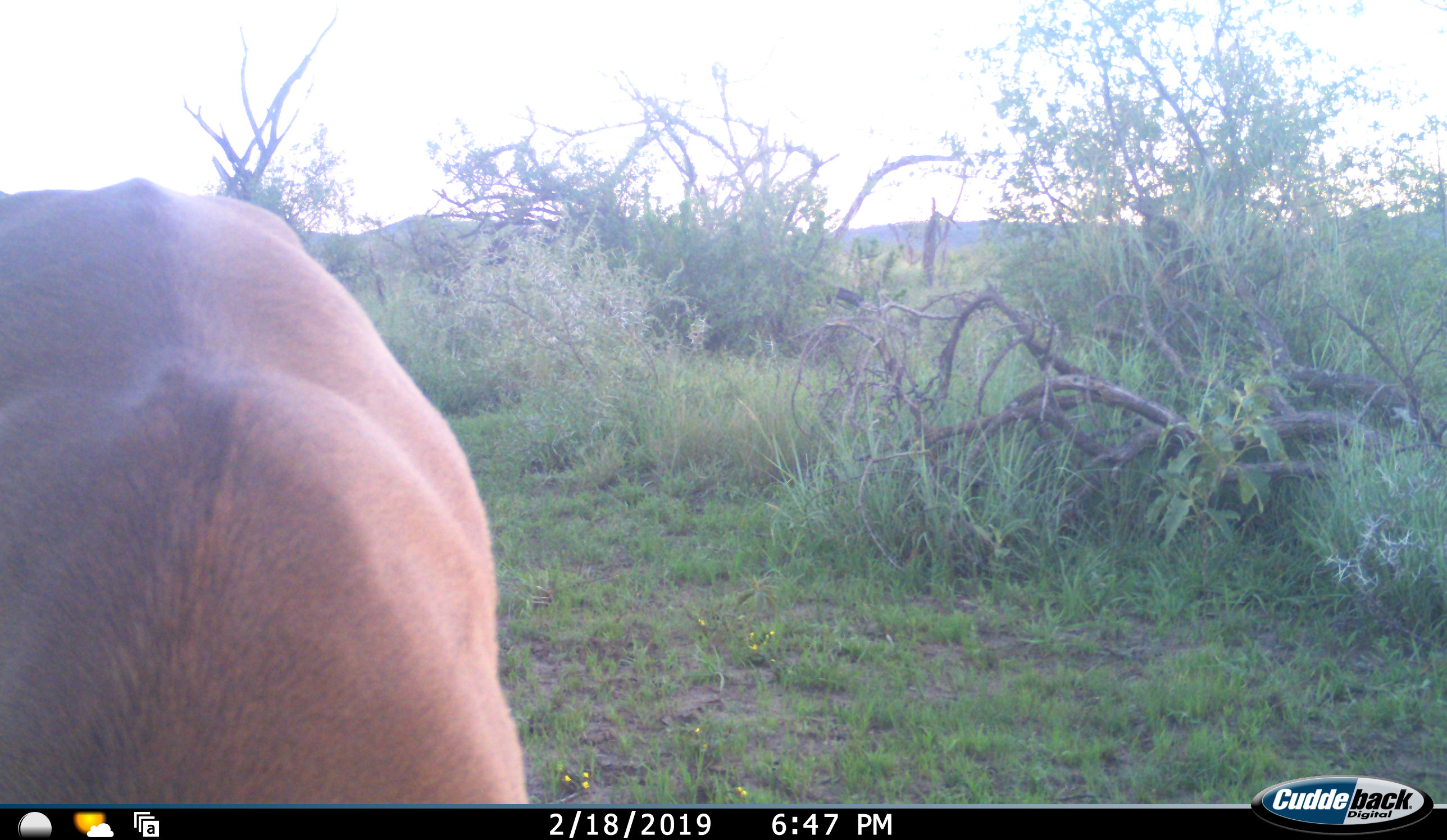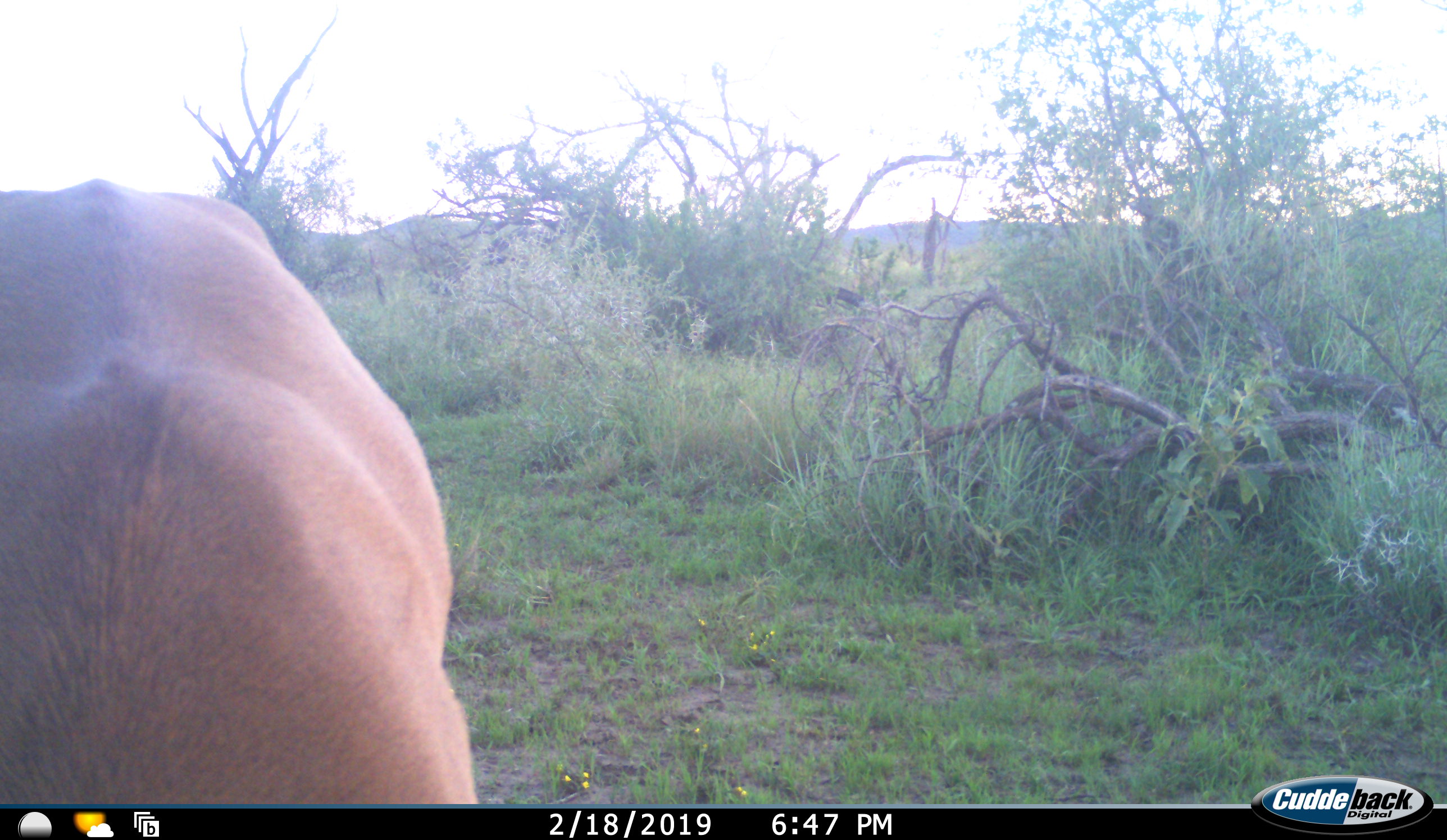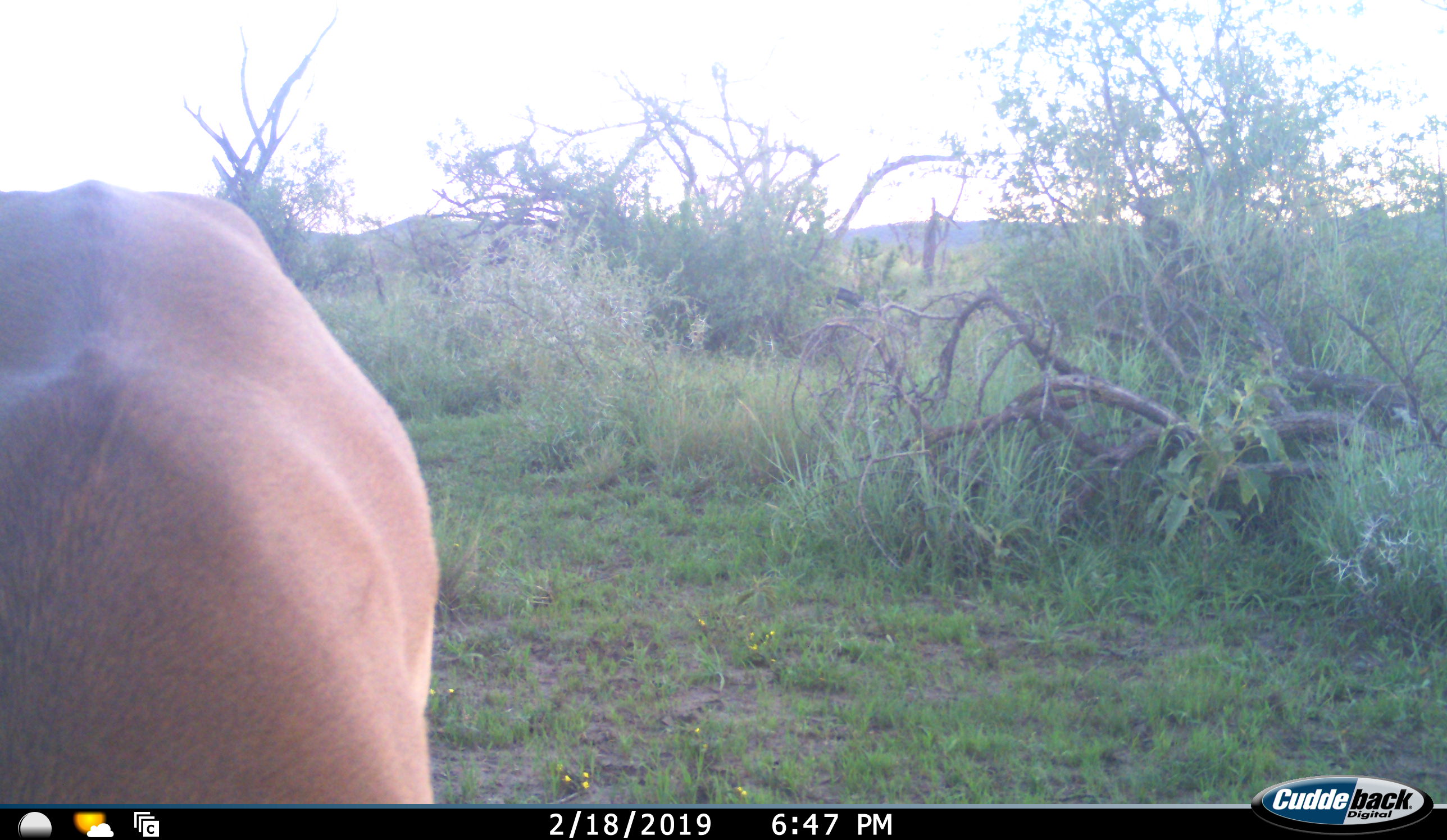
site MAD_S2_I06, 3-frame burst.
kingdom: Animalia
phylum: Chordata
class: Mammalia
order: Artiodactyla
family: Bovidae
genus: Aepyceros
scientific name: Aepyceros melampus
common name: impala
Impala (Aepyceros melampus), count 1. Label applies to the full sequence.